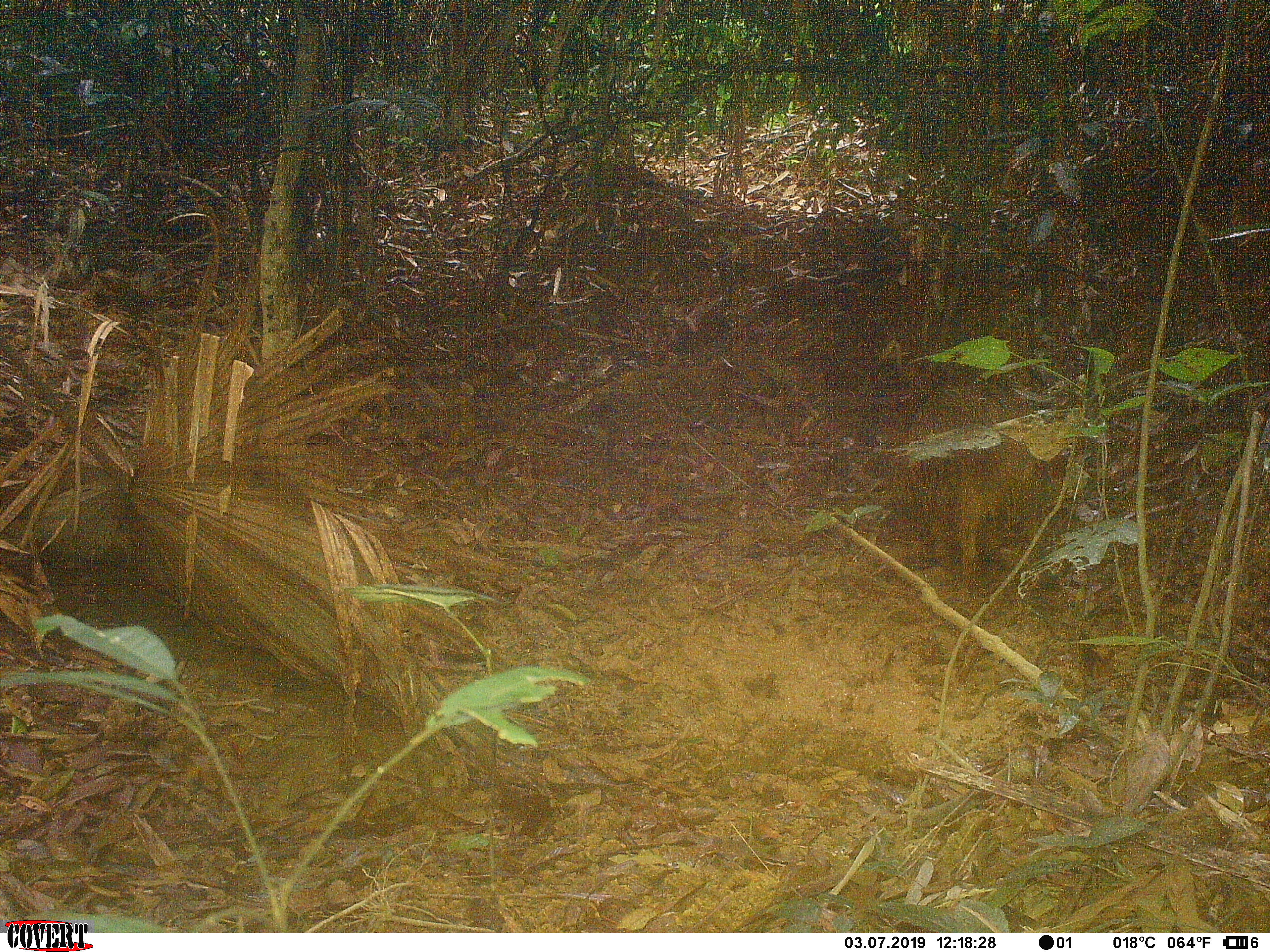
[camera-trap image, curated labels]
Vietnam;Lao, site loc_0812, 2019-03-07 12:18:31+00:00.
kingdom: Animalia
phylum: Chordata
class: Mammalia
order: Artiodactyla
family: Suidae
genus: Sus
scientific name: Sus scrofa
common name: eurasian wild pig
Eurasian wild pig (Sus scrofa). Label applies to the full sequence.